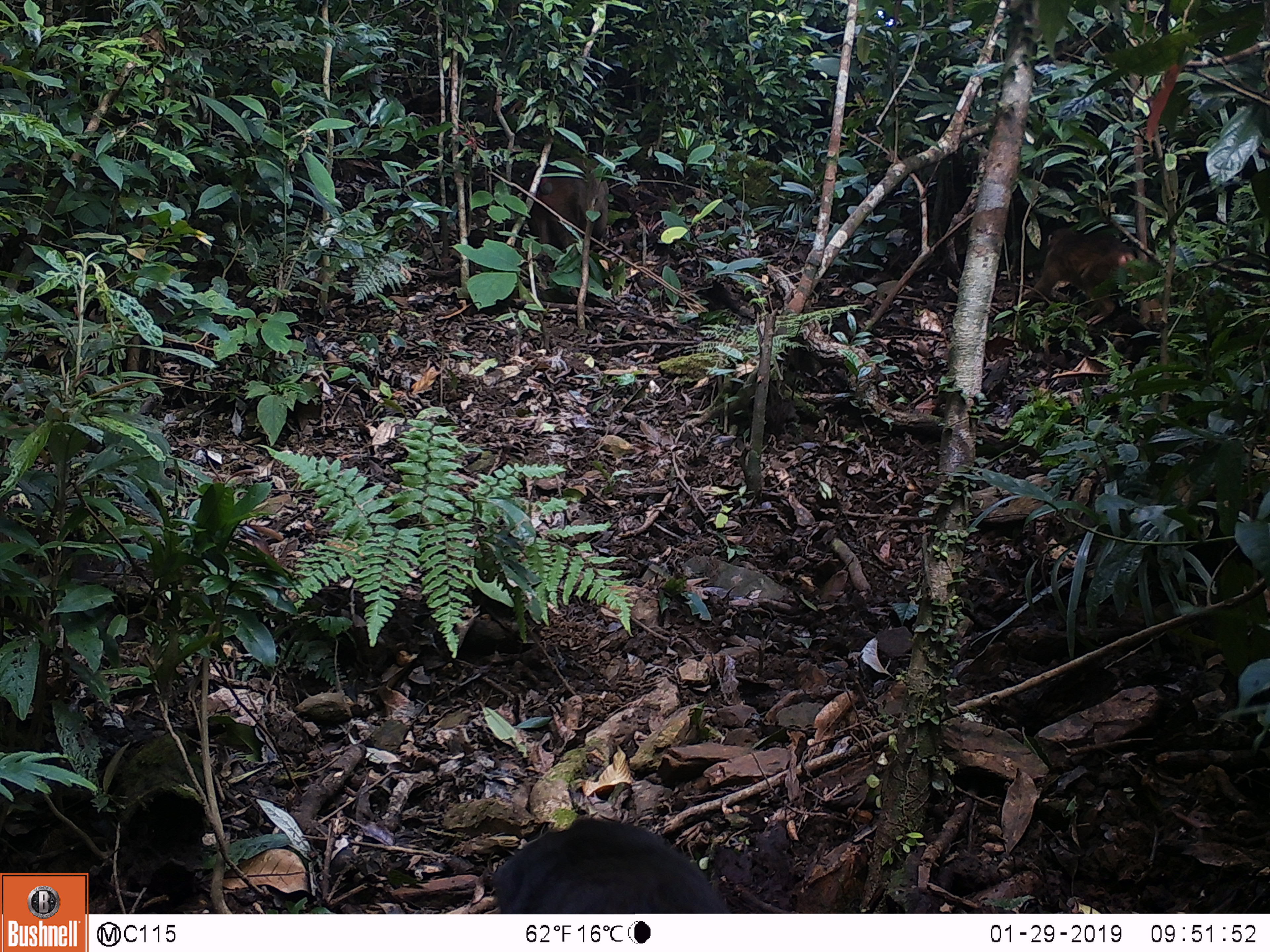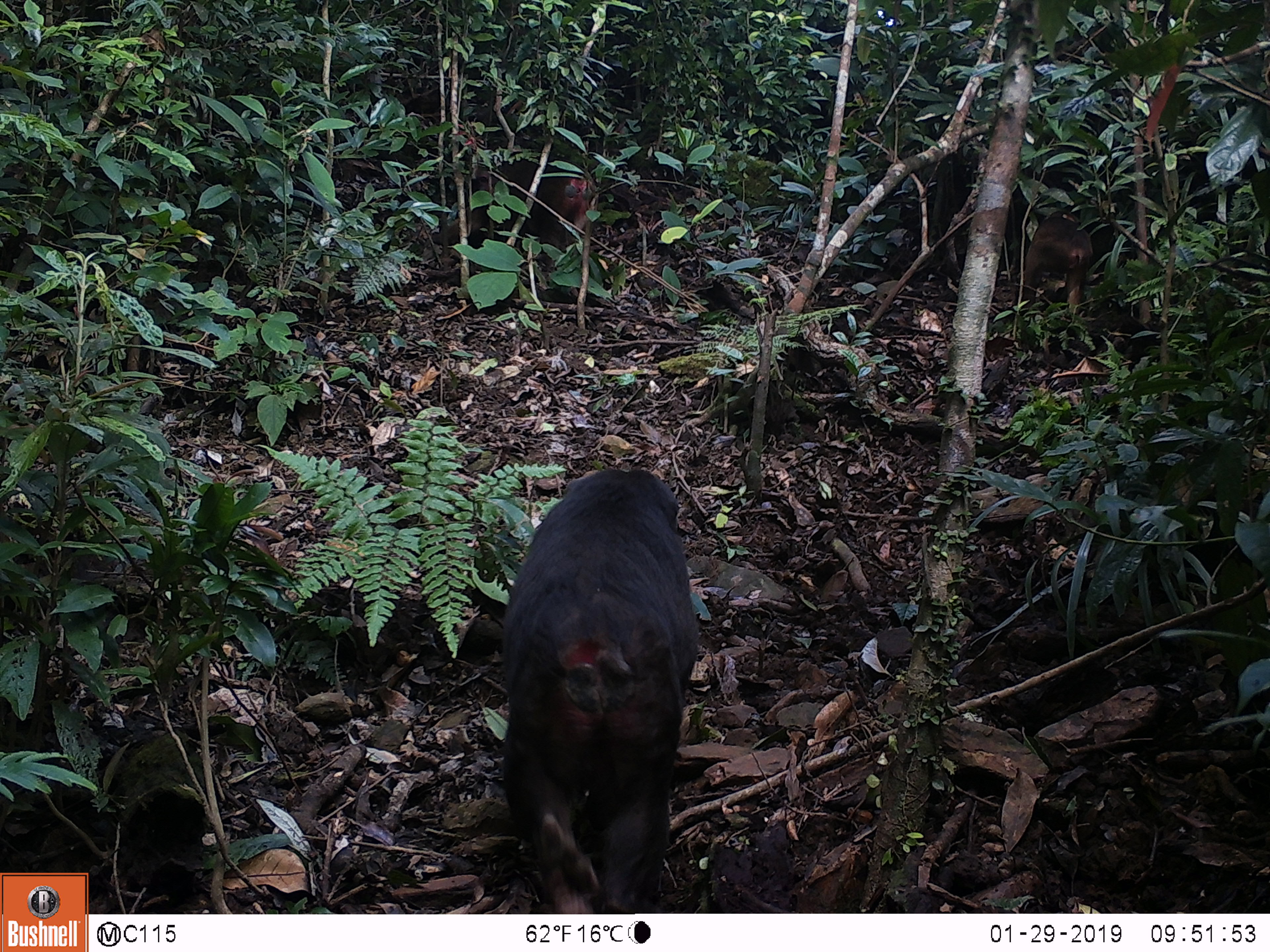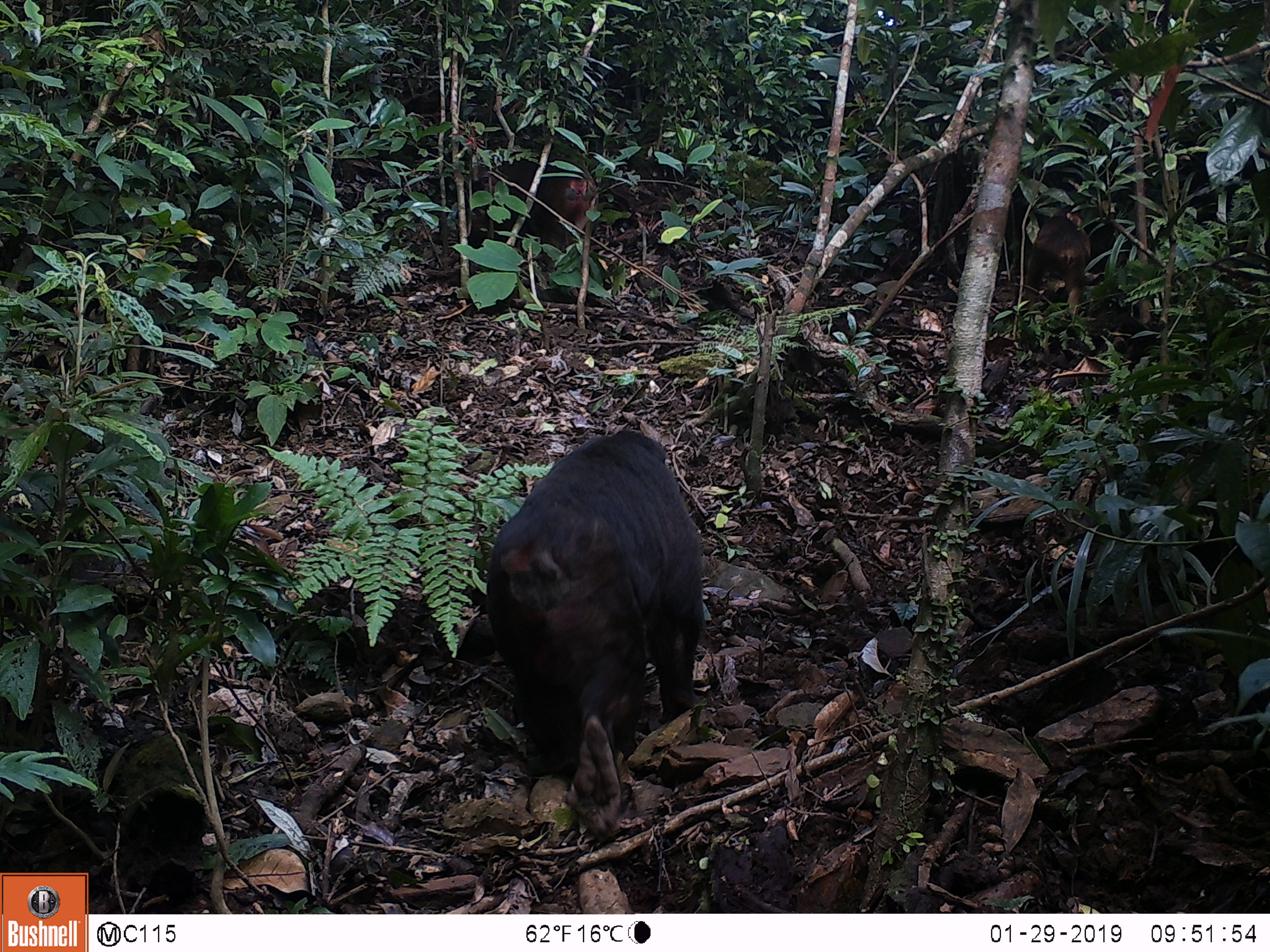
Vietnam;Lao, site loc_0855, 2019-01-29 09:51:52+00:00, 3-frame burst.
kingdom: Animalia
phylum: Chordata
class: Mammalia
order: Primates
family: Cercopithecidae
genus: Macaca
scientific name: Macaca arctoides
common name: stump-tailed macaque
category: stump tailed macaque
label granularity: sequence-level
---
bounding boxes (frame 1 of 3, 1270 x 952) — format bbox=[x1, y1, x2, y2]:
stump tailed macaque: bbox=[489, 815, 733, 912]; bbox=[1023, 226, 1161, 326]; bbox=[520, 159, 610, 262]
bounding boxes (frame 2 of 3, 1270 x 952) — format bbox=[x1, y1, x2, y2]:
stump tailed macaque: bbox=[497, 469, 701, 914]; bbox=[431, 153, 590, 297]; bbox=[1020, 210, 1092, 312]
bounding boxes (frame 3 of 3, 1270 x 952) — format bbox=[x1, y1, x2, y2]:
stump tailed macaque: bbox=[480, 428, 702, 779]; bbox=[470, 151, 595, 271]; bbox=[1024, 211, 1088, 315]